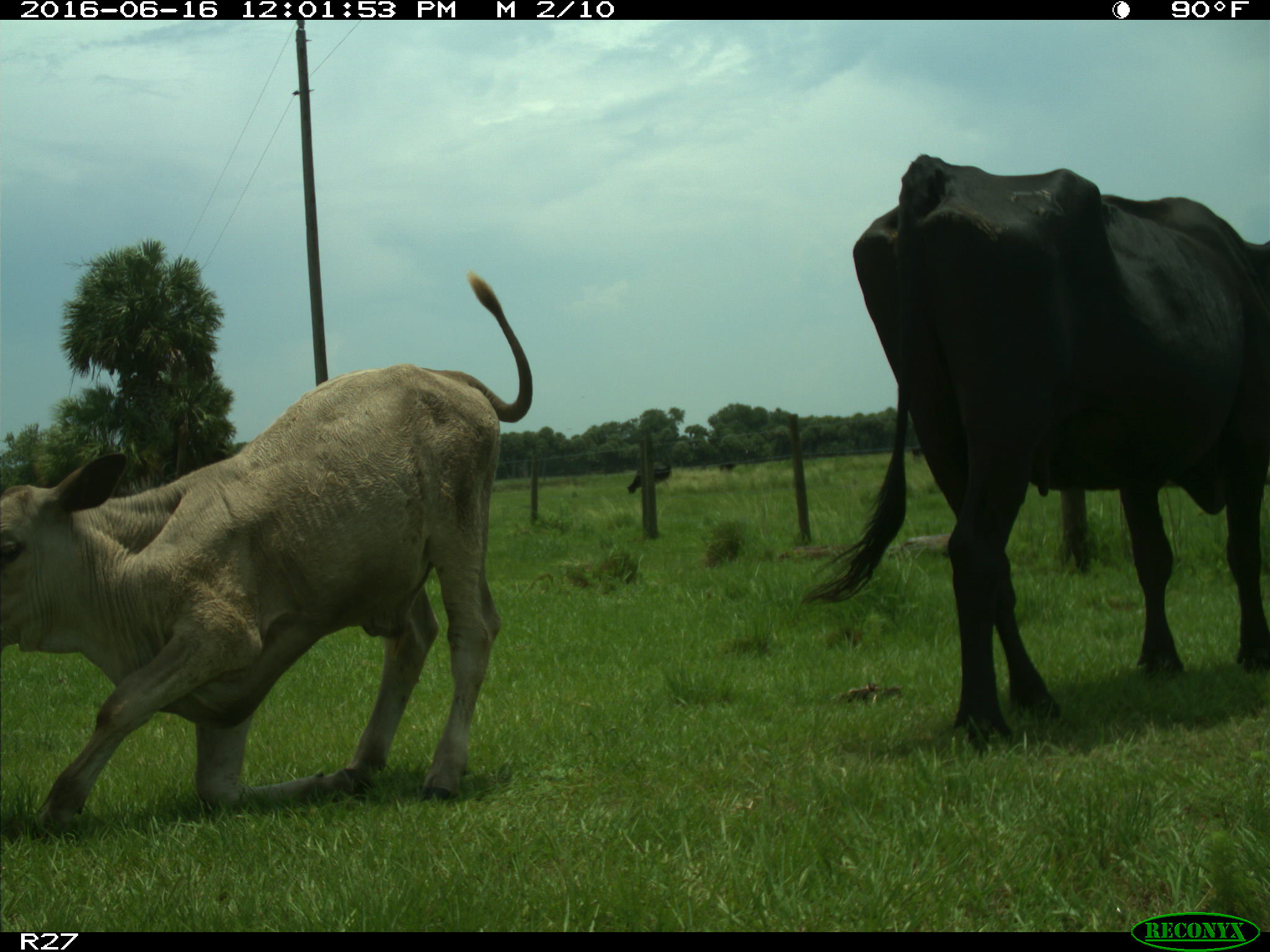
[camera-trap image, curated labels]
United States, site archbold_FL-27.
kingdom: Animalia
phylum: Chordata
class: Mammalia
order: Artiodactyla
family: Bovidae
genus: Bos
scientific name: Bos taurus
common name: domestic cow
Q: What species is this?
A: Bos taurus (domestic cow).